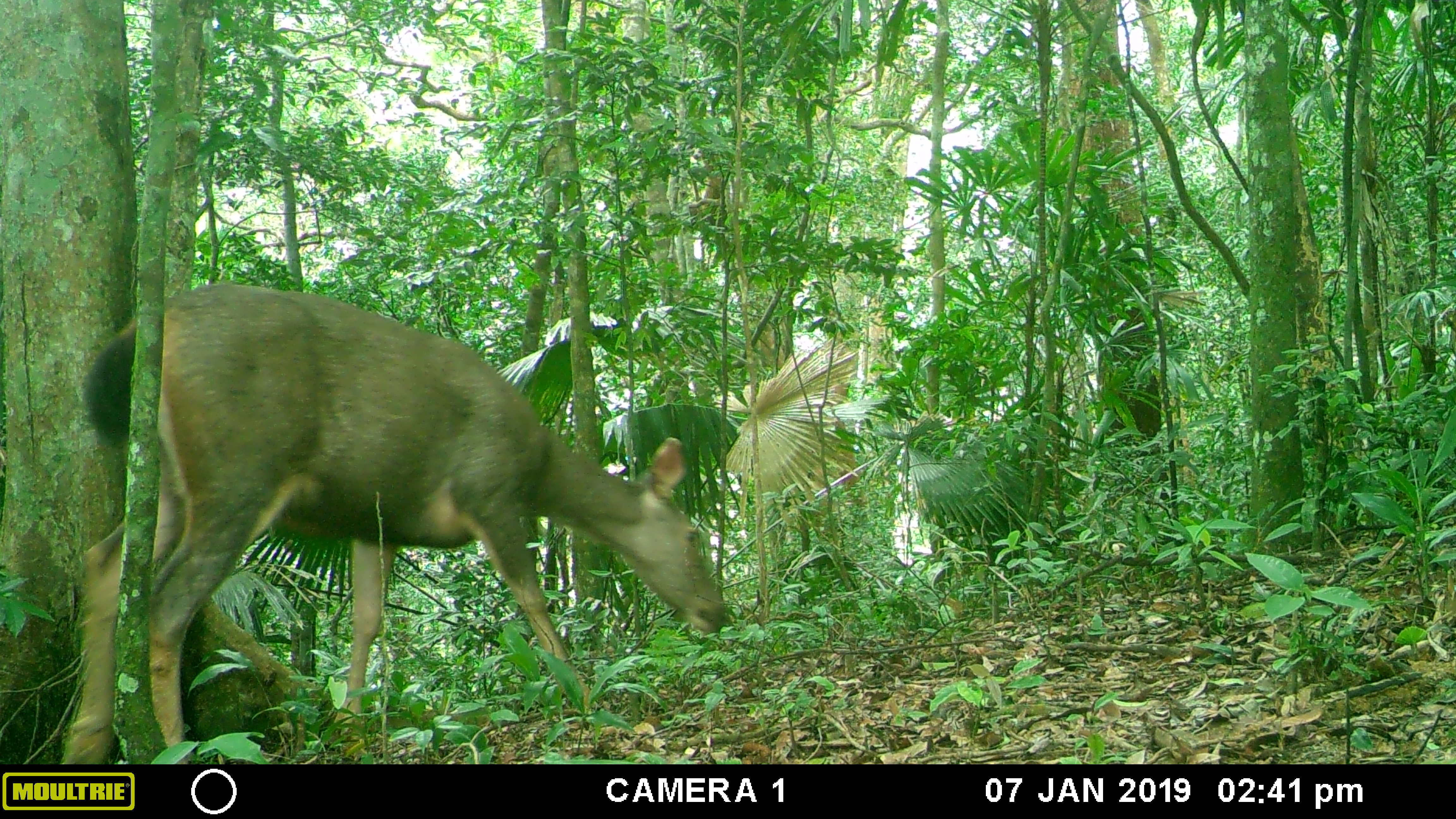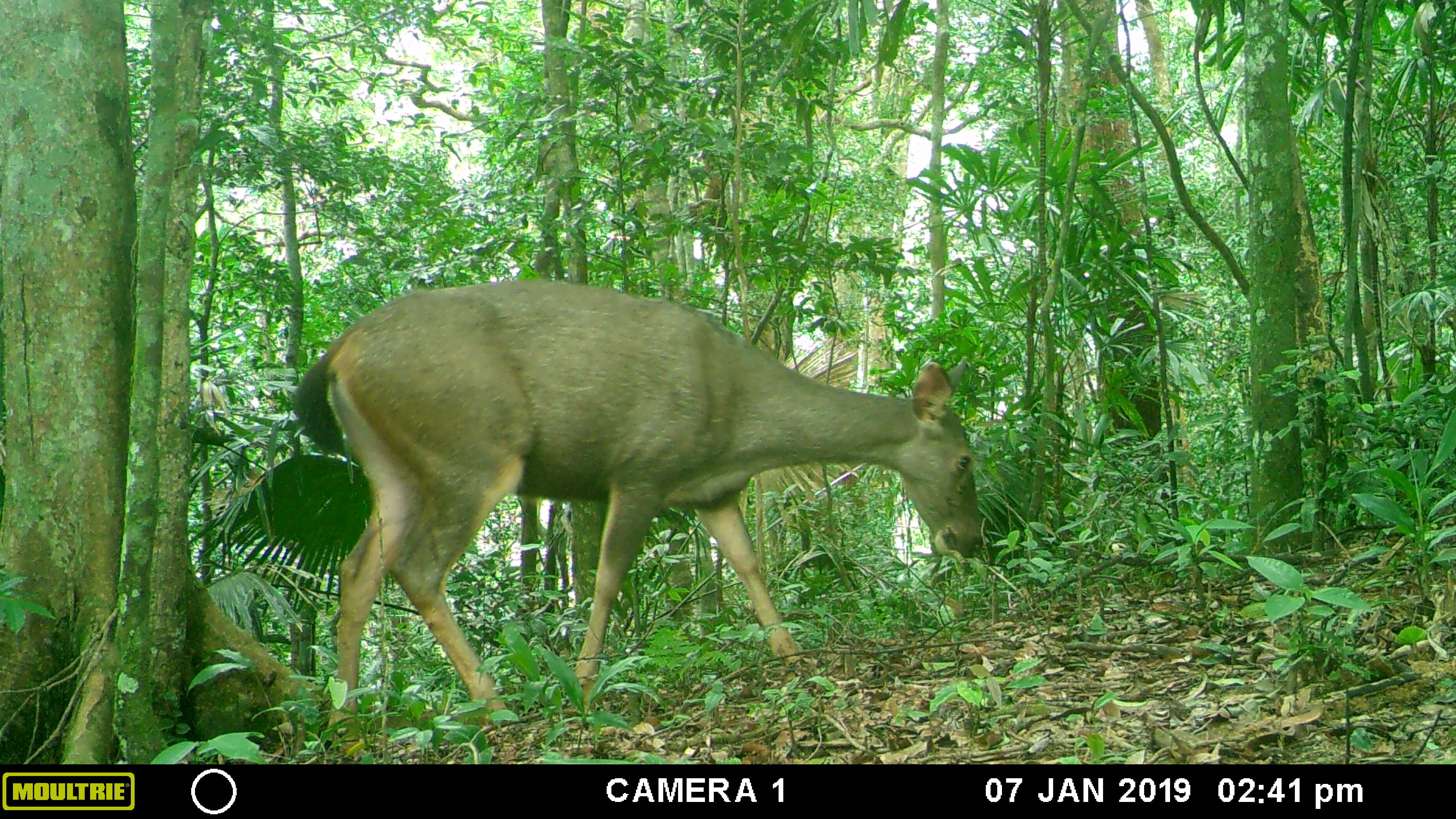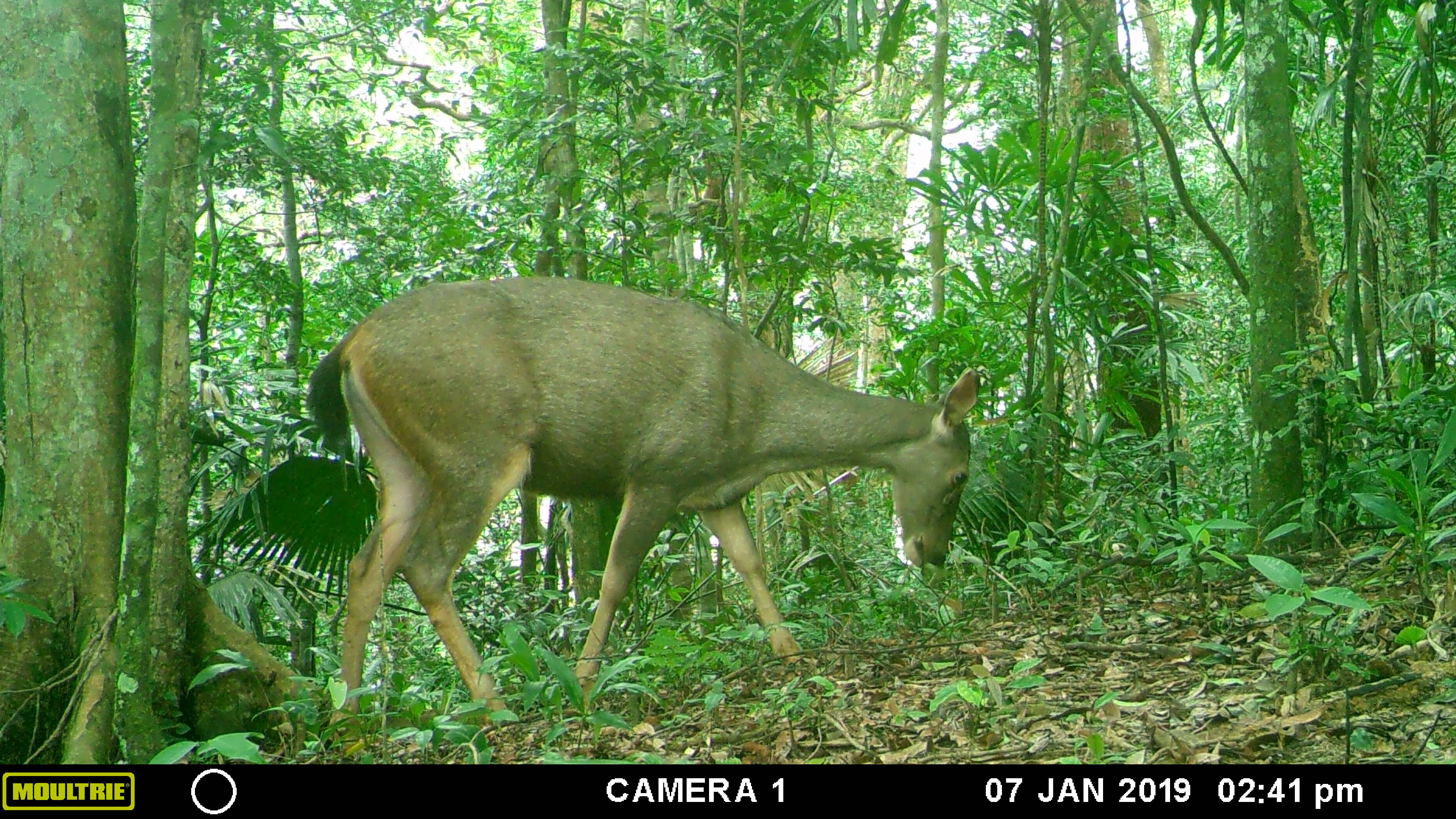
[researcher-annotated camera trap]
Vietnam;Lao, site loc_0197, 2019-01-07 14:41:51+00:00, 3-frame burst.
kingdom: Animalia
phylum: Chordata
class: Mammalia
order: Artiodactyla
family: Cervidae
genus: Rusa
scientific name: Rusa unicolor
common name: sambar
Sambar (Rusa unicolor). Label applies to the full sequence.